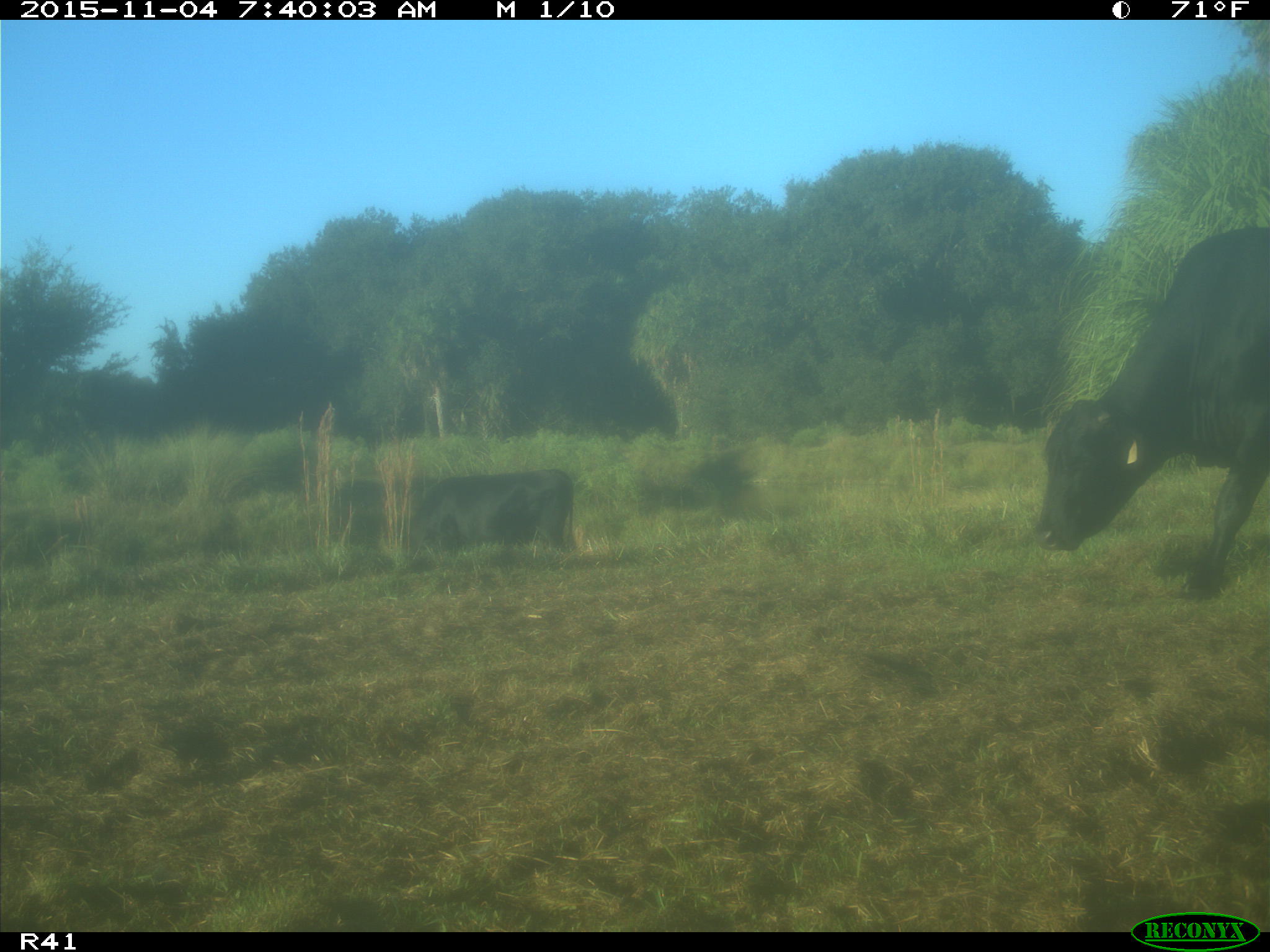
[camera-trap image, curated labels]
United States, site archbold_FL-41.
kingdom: Animalia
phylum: Chordata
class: Mammalia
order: Artiodactyla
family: Bovidae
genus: Bos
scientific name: Bos taurus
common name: domestic cow